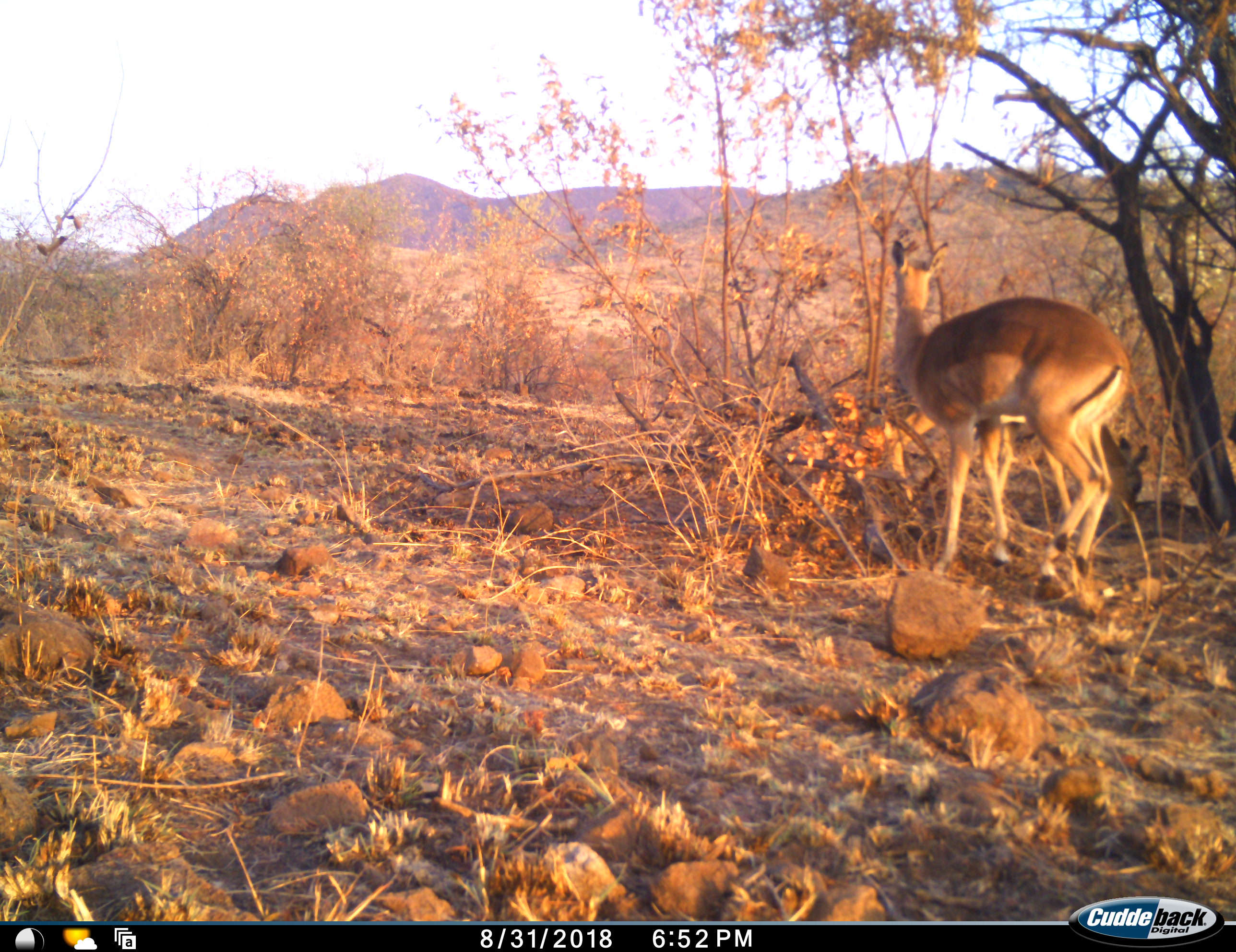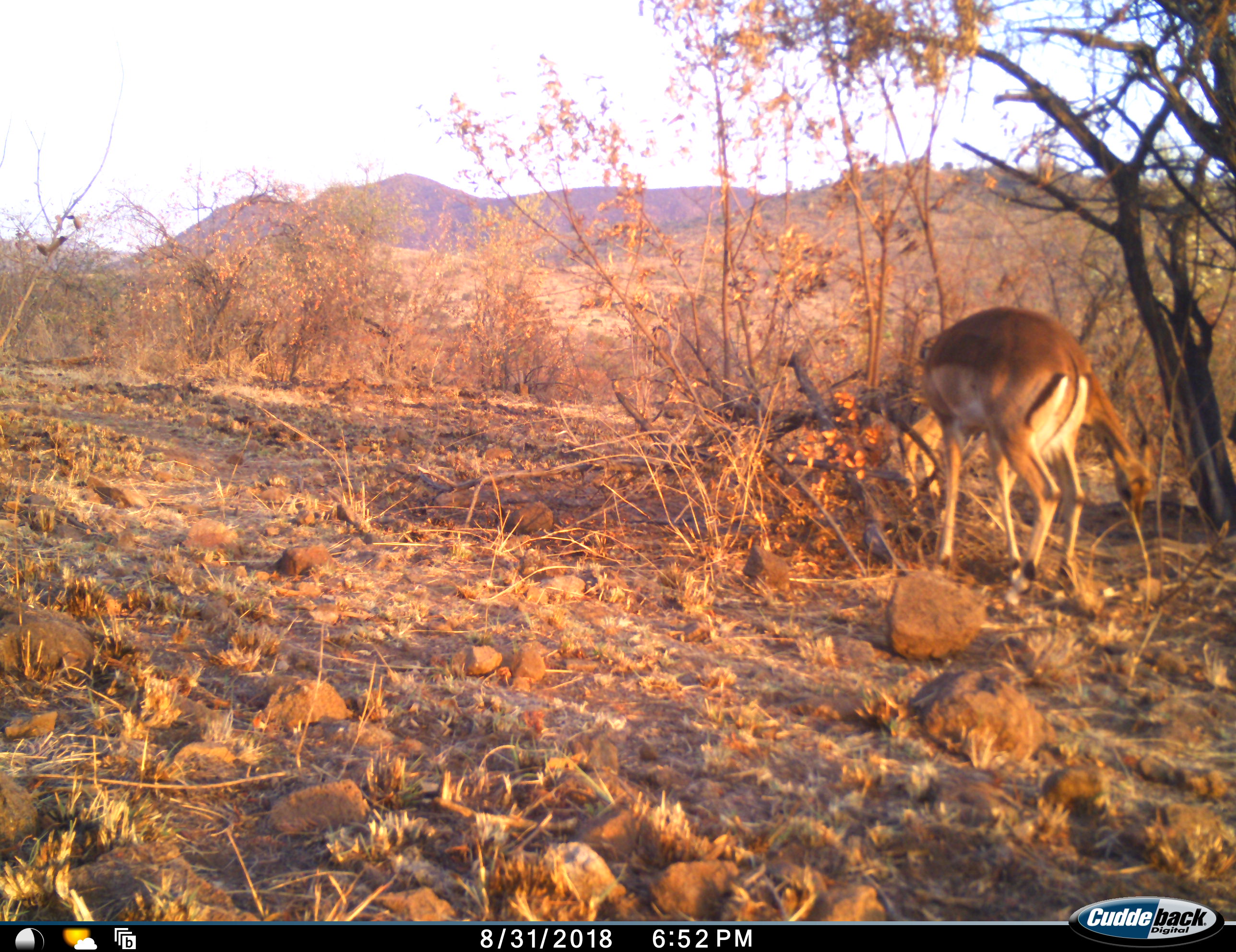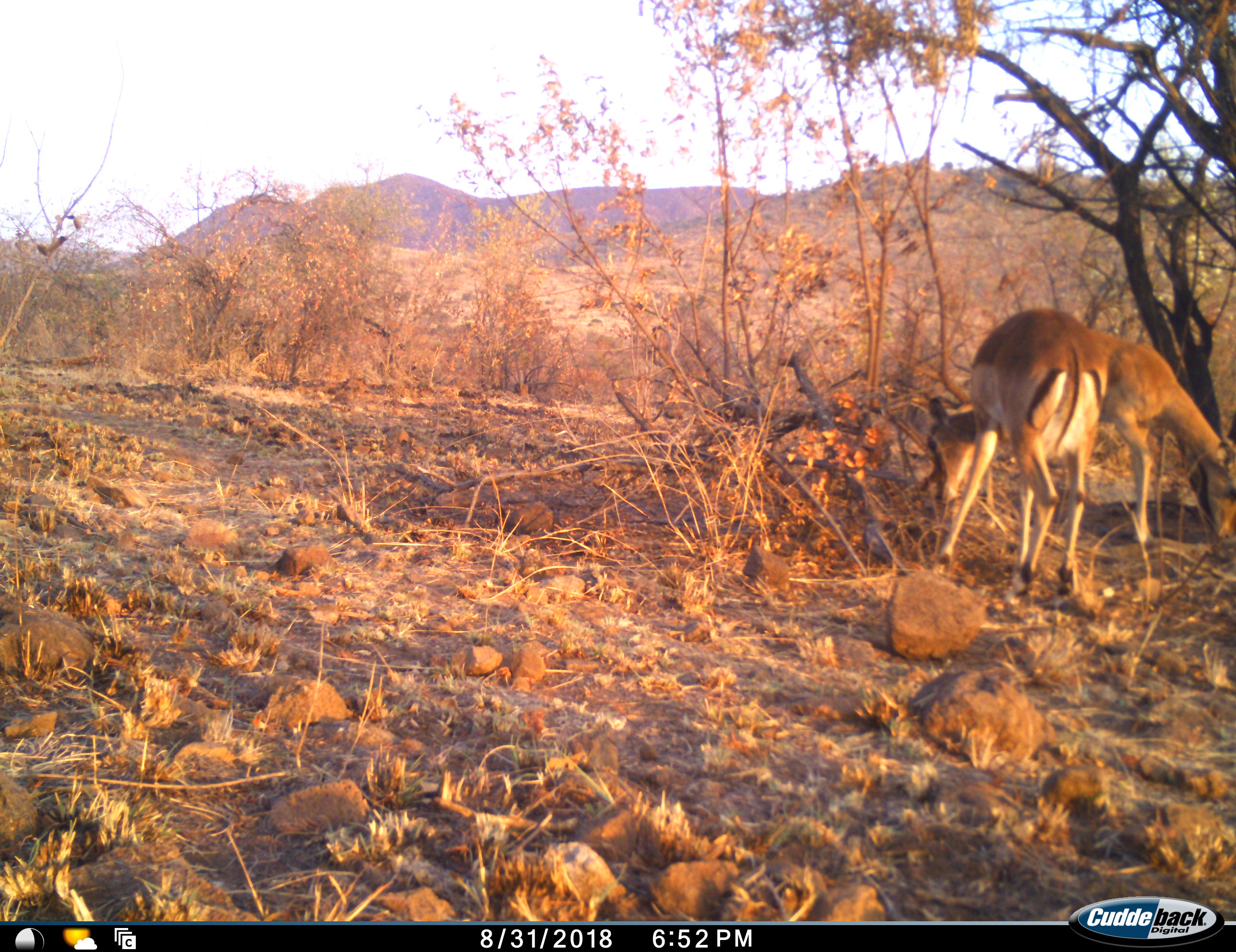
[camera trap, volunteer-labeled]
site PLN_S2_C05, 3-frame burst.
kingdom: Animalia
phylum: Chordata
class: Mammalia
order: Artiodactyla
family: Bovidae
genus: Aepyceros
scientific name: Aepyceros melampus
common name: impala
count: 2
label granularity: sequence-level